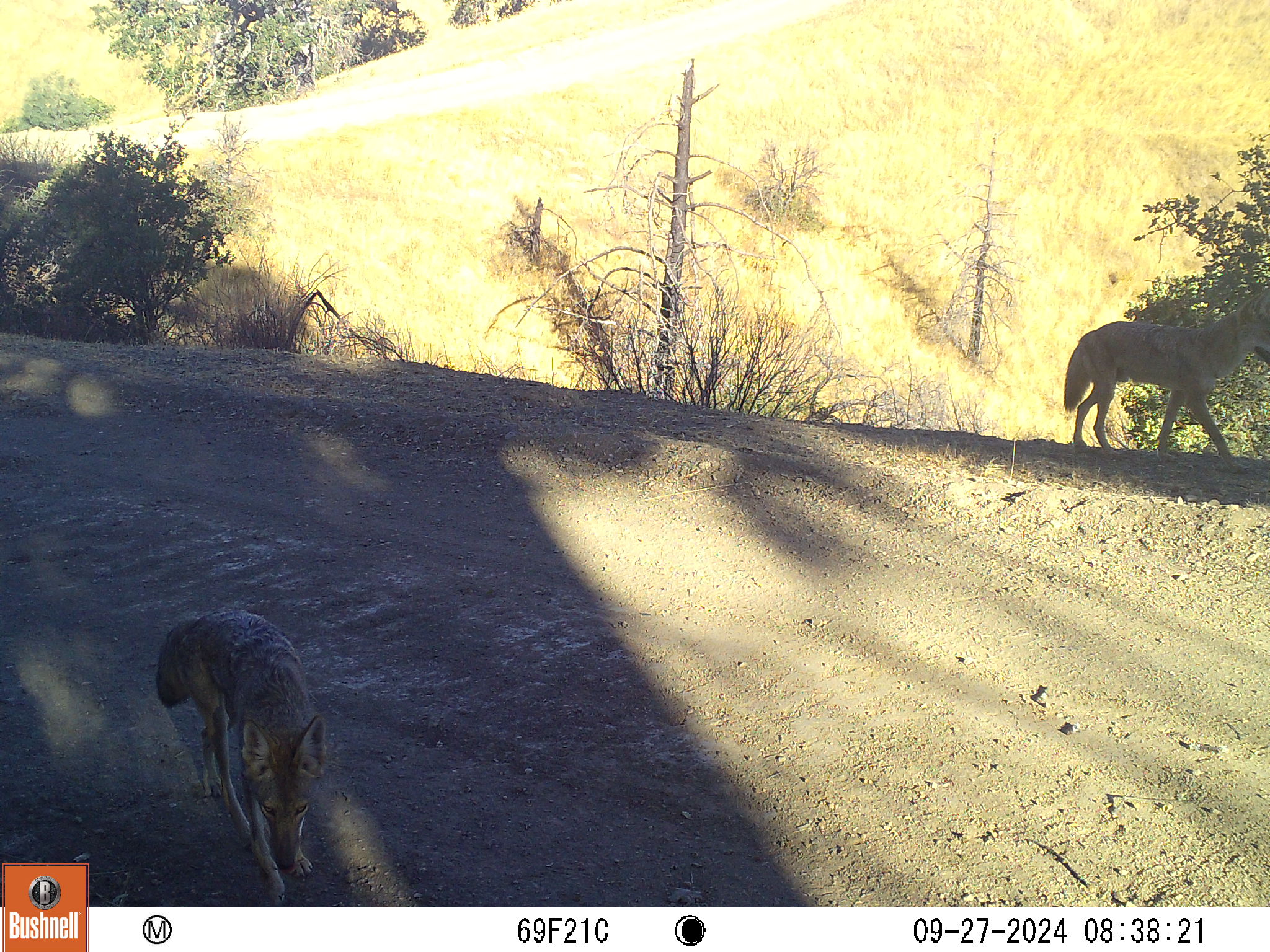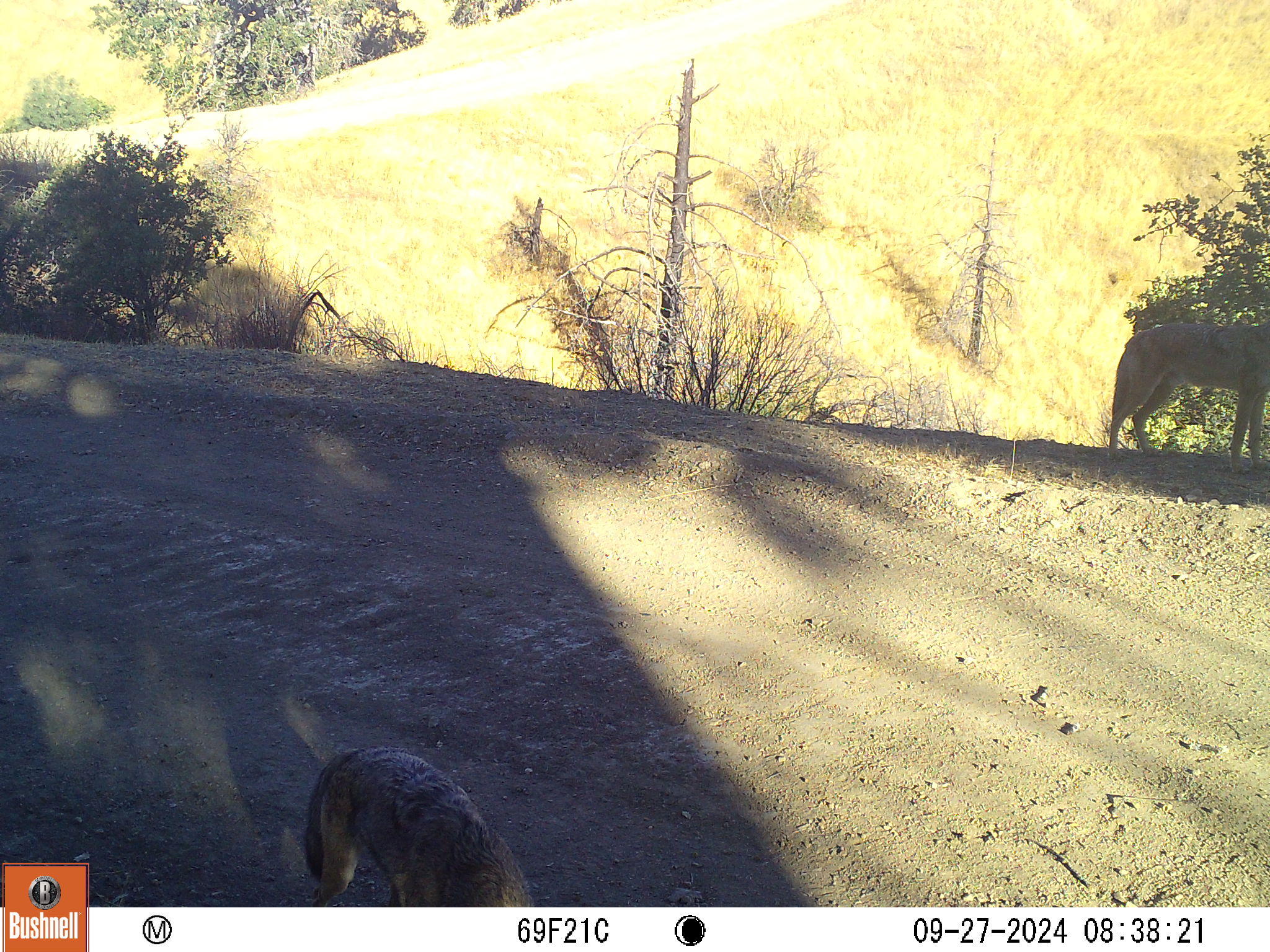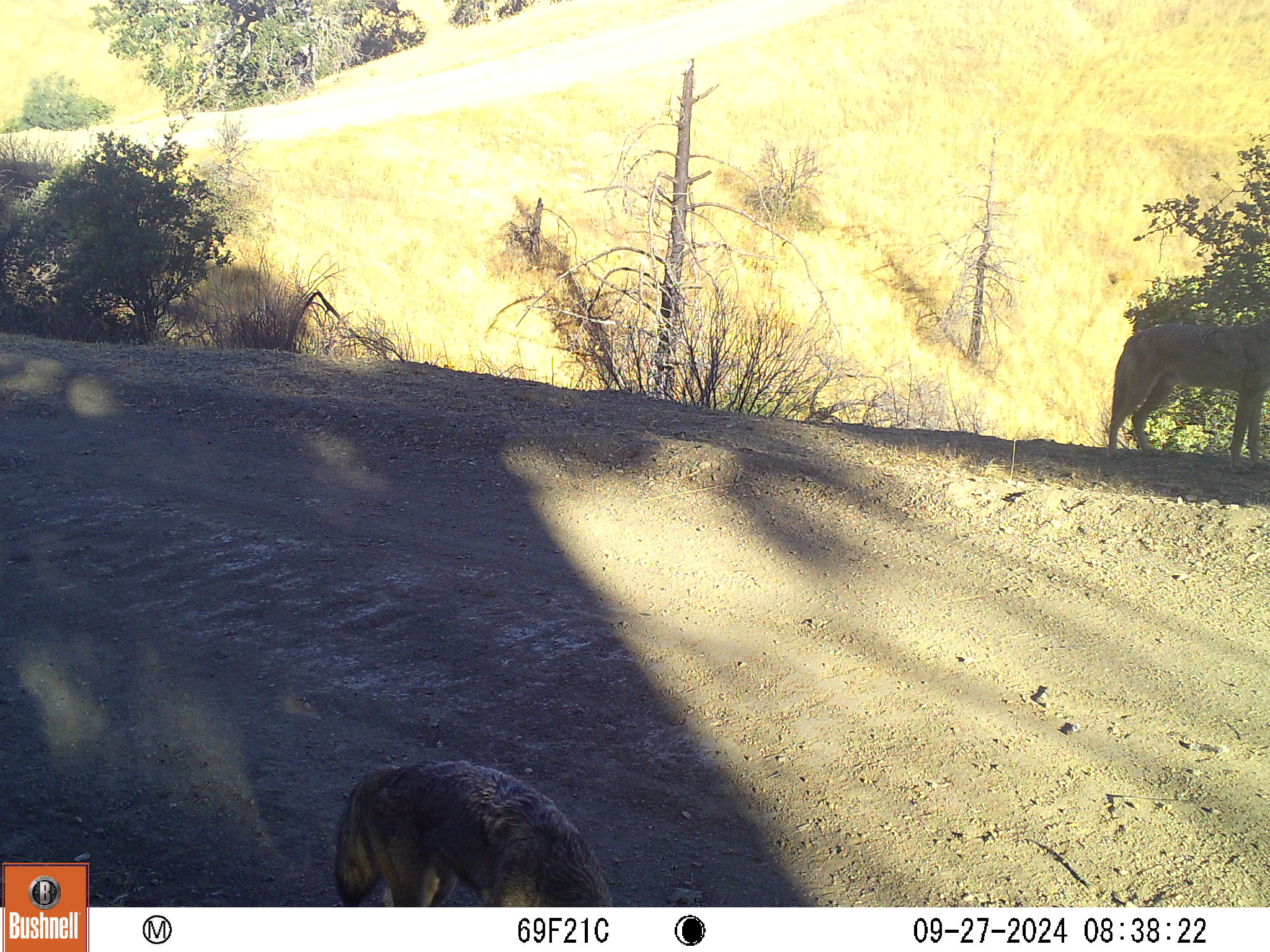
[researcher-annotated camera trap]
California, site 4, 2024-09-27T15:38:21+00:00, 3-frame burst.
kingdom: Animalia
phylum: Chordata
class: Mammalia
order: Carnivora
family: Canidae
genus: Canis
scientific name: Canis latrans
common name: coyote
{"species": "coyote (Canis latrans)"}